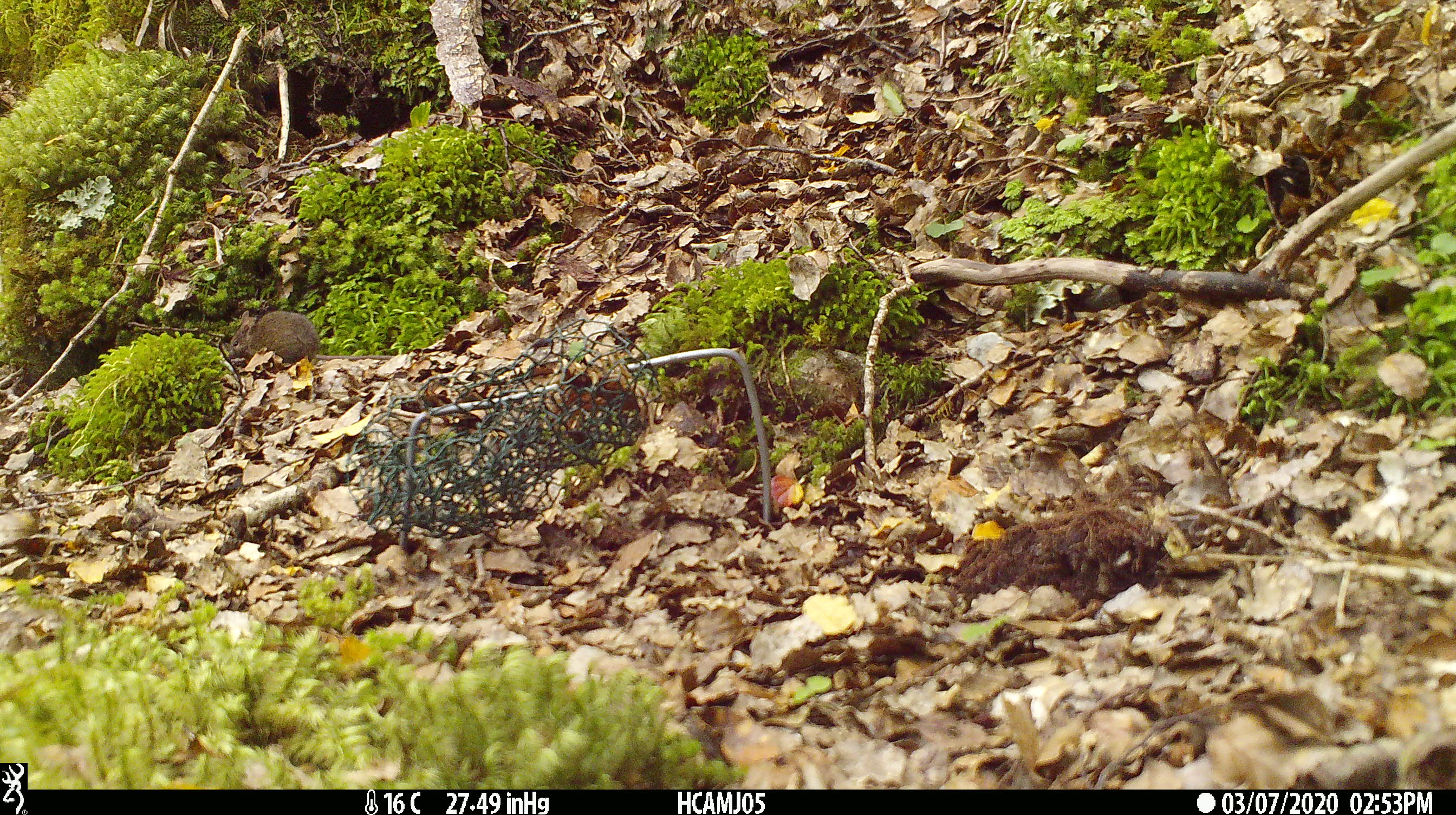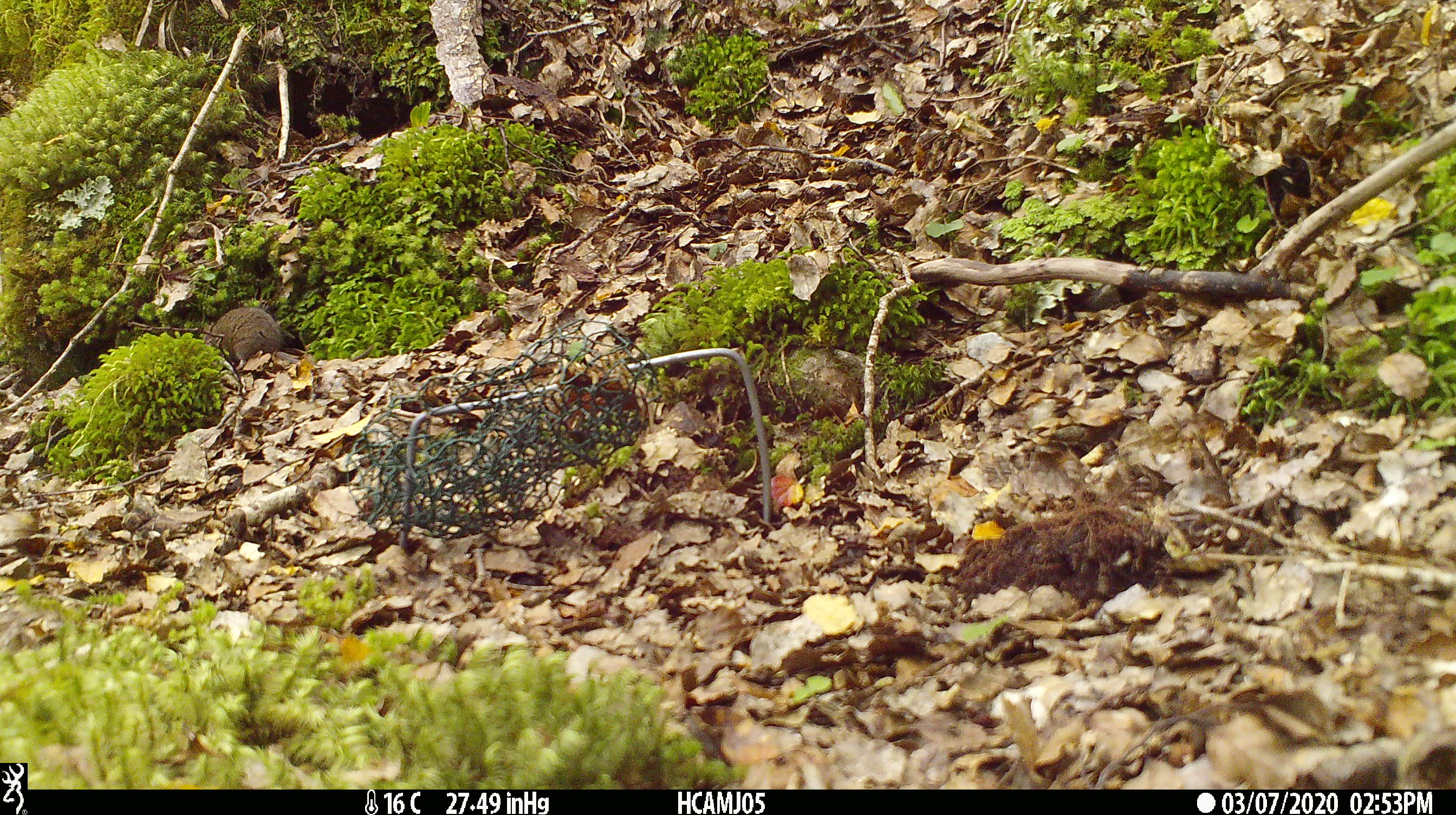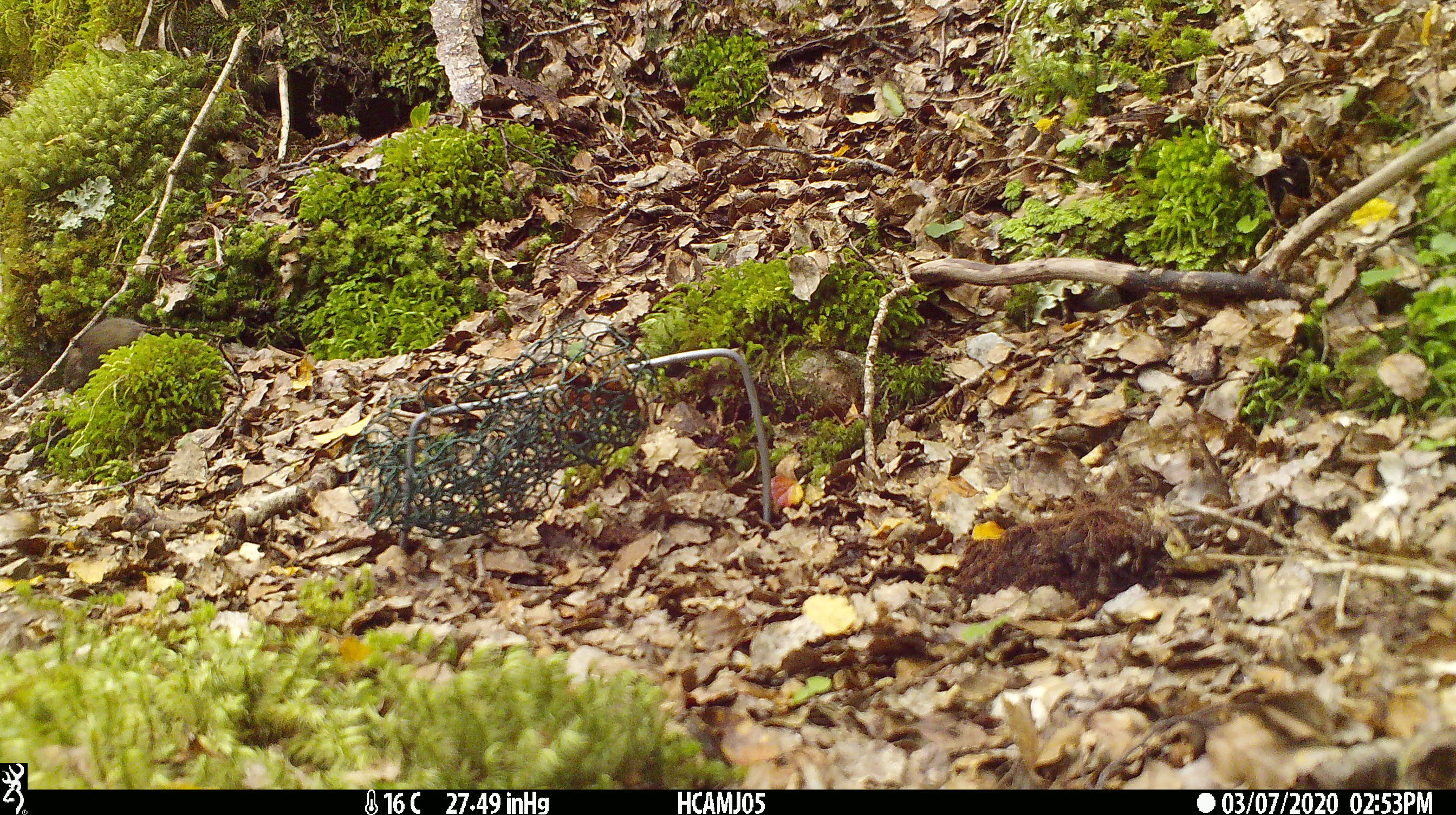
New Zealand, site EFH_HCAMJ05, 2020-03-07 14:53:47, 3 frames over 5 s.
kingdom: Animalia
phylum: Chordata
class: Mammalia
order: Rodentia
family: Muridae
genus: Mus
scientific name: Mus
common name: mouse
Mouse (Mus).